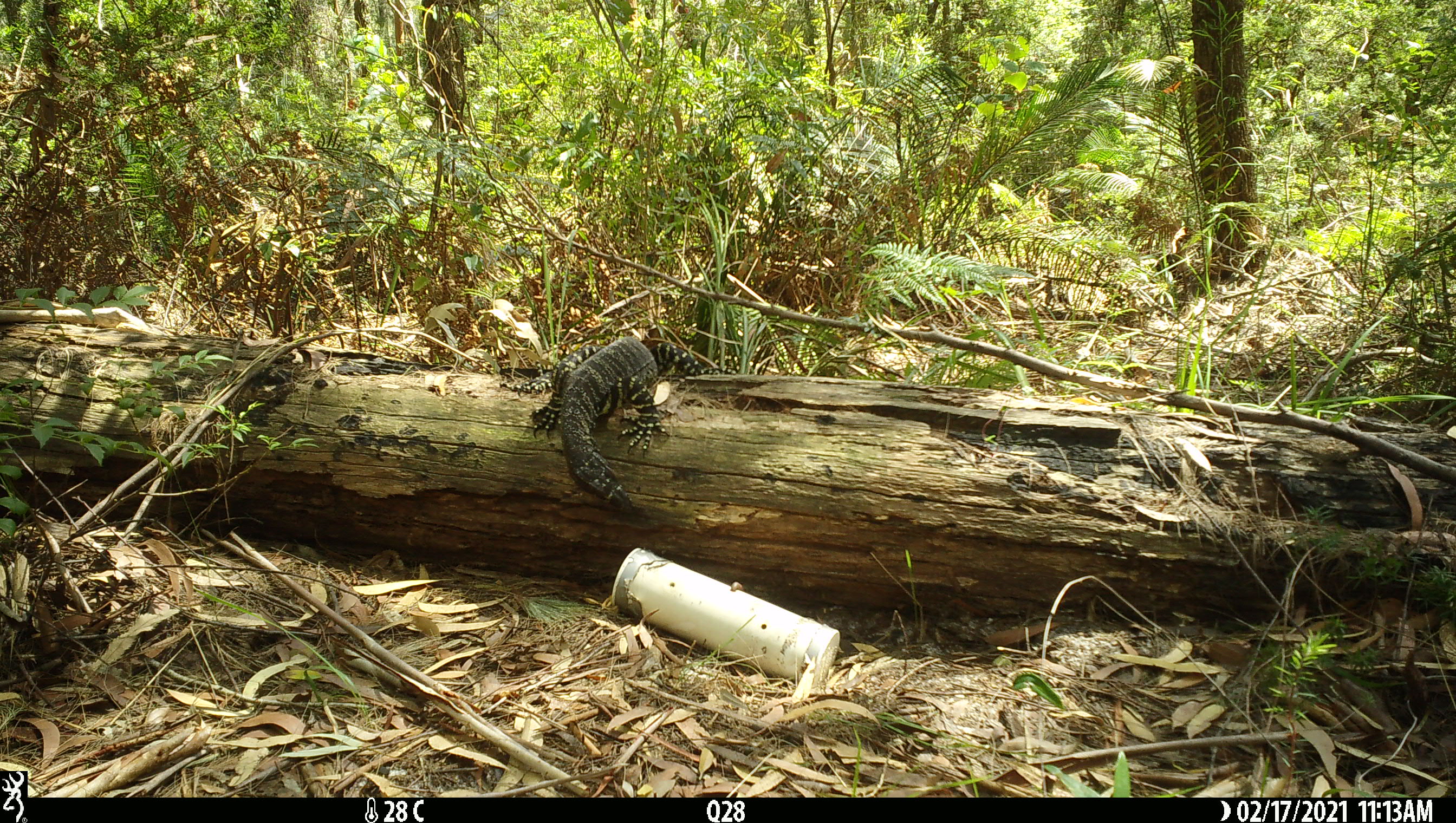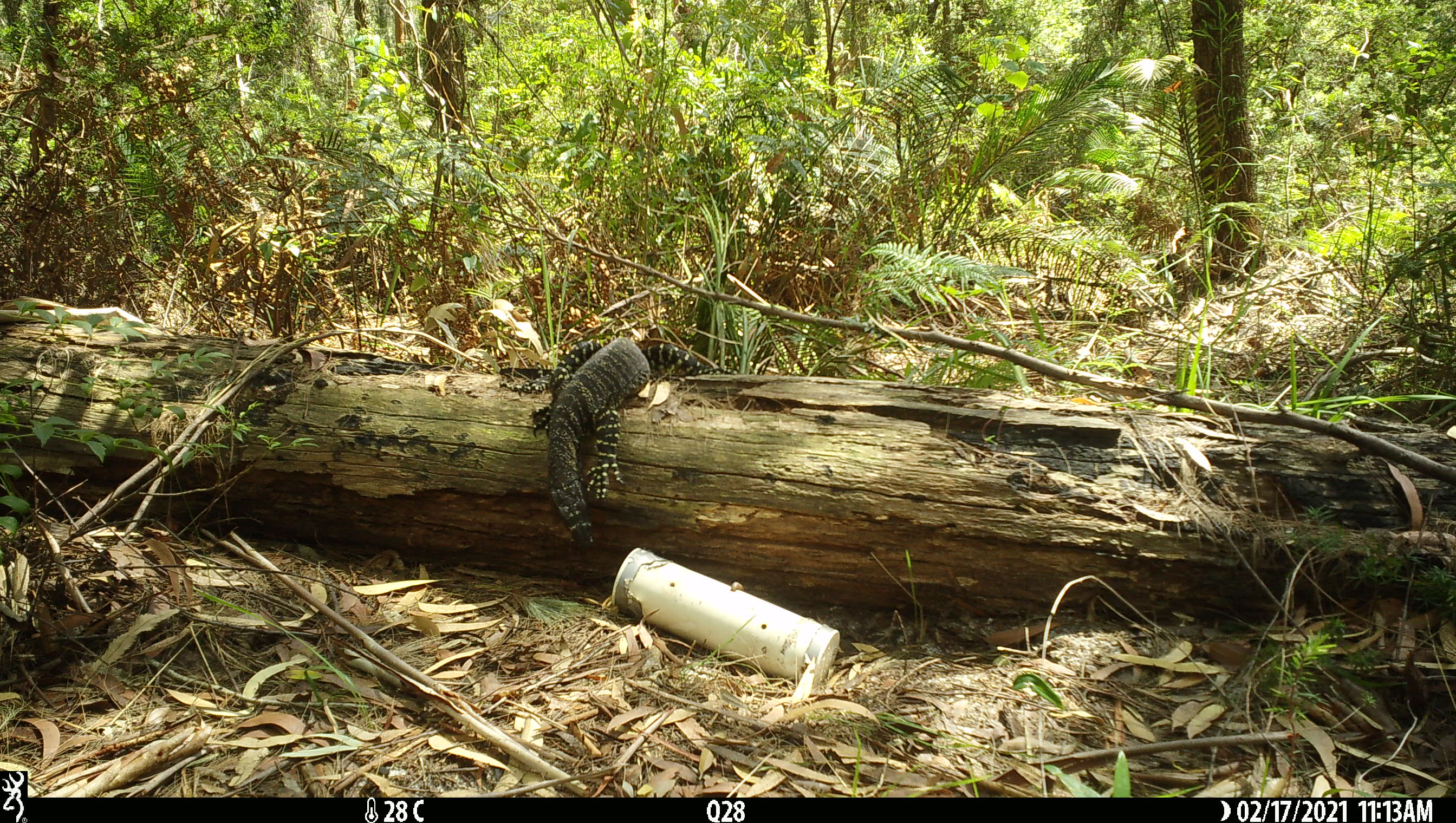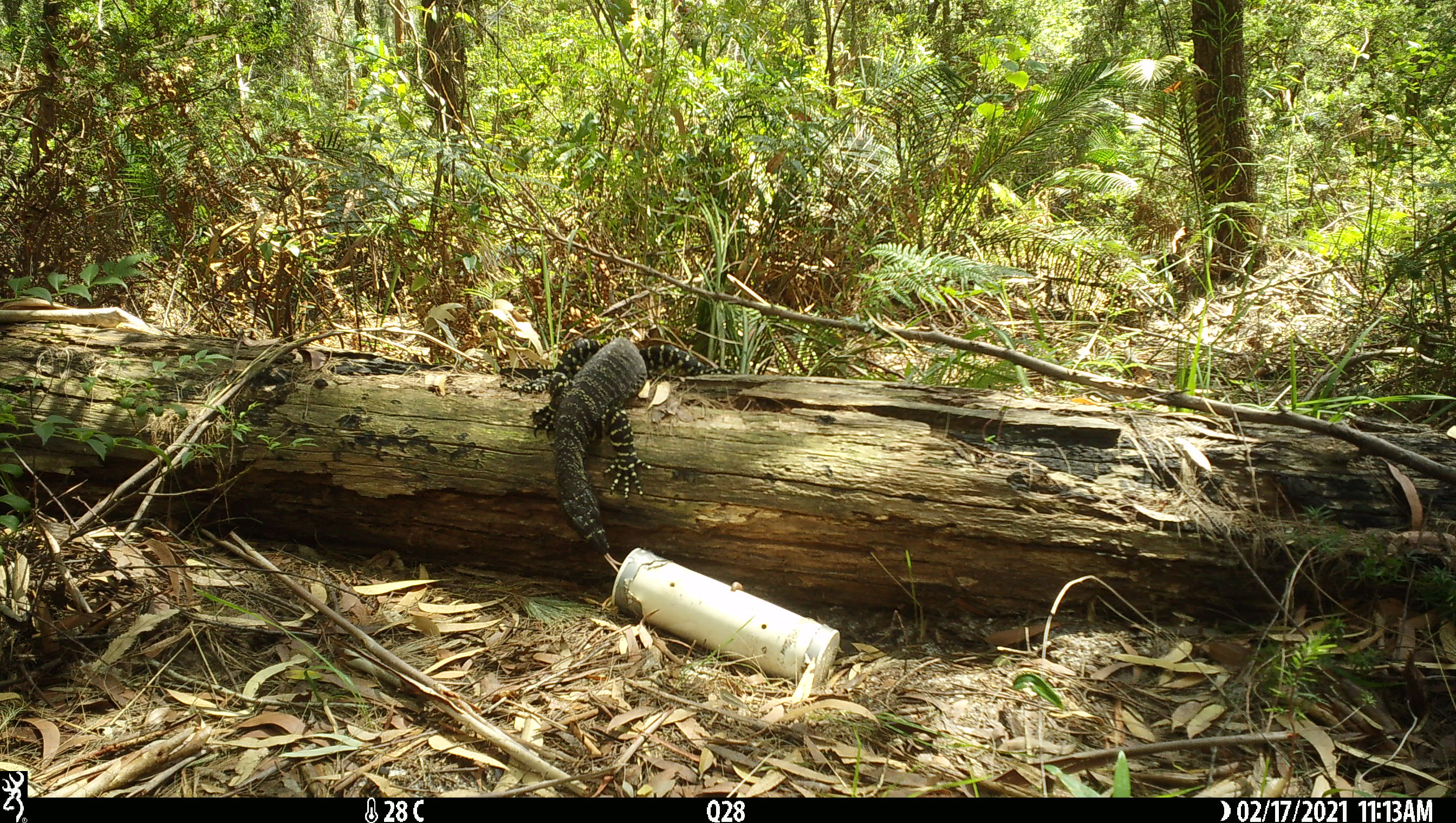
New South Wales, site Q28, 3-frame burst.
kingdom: Animalia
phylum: Chordata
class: Reptilia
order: Squamata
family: Varanidae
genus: Varanus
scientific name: Varanus varius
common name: lace monitor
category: goanna